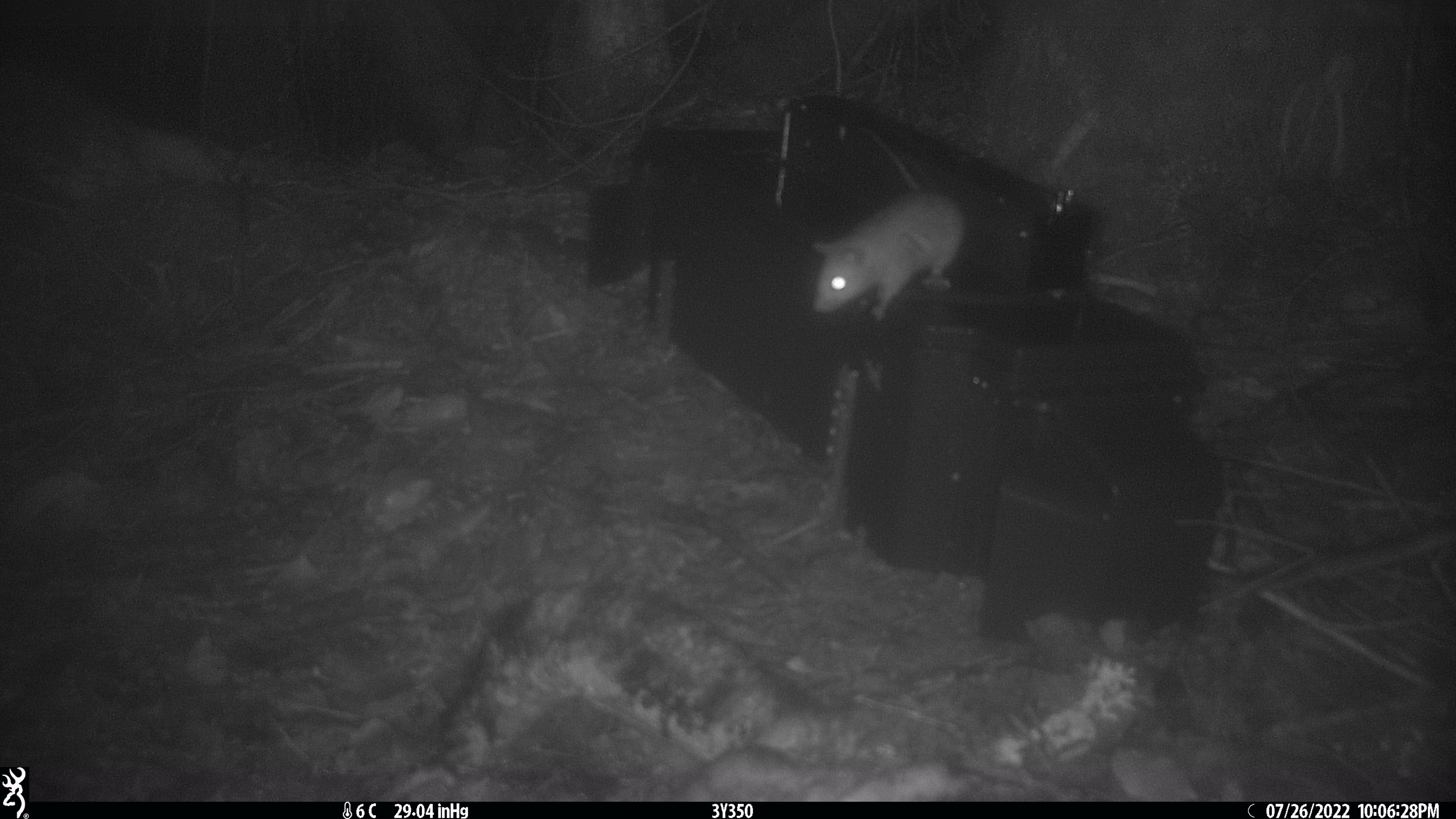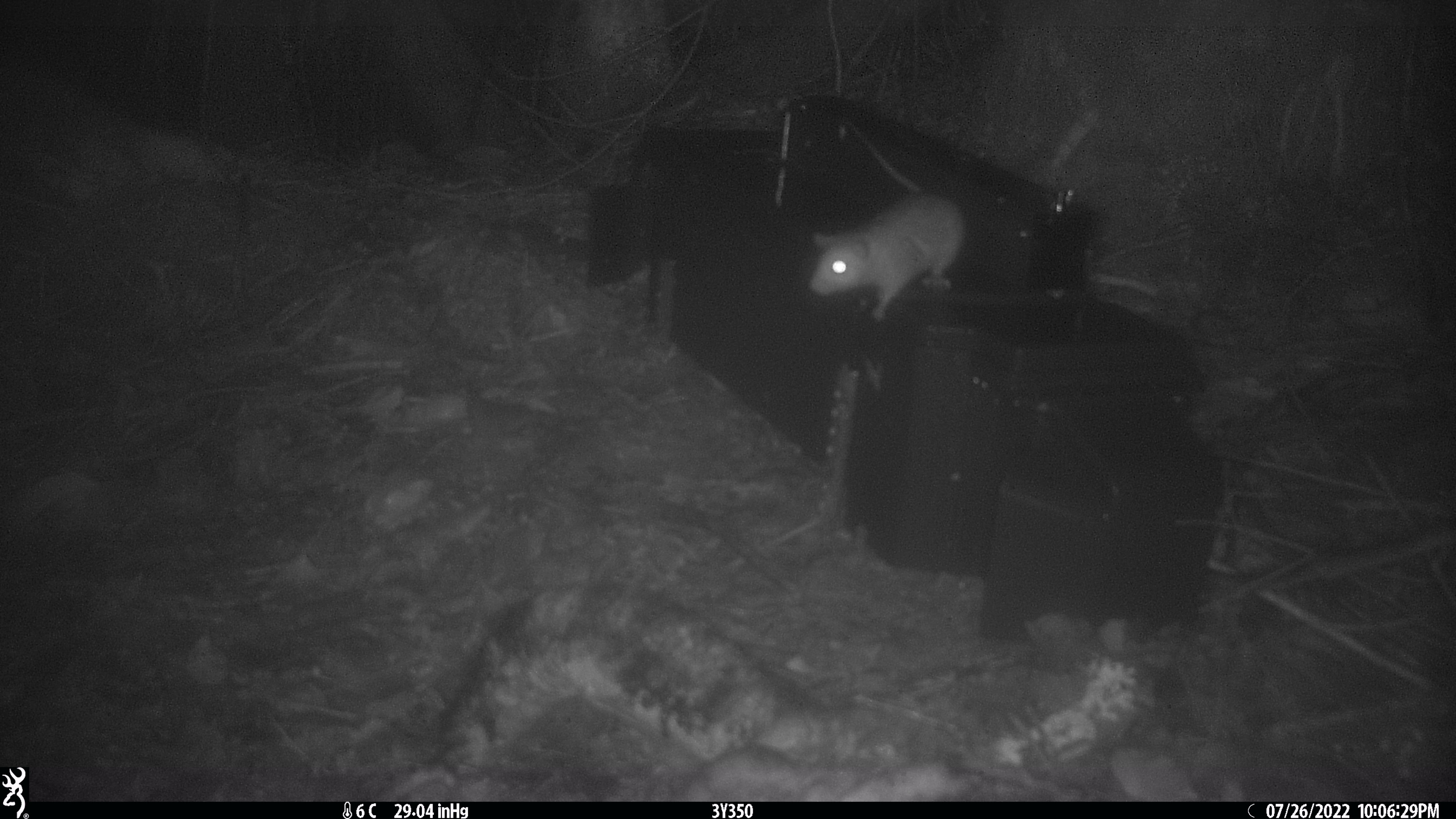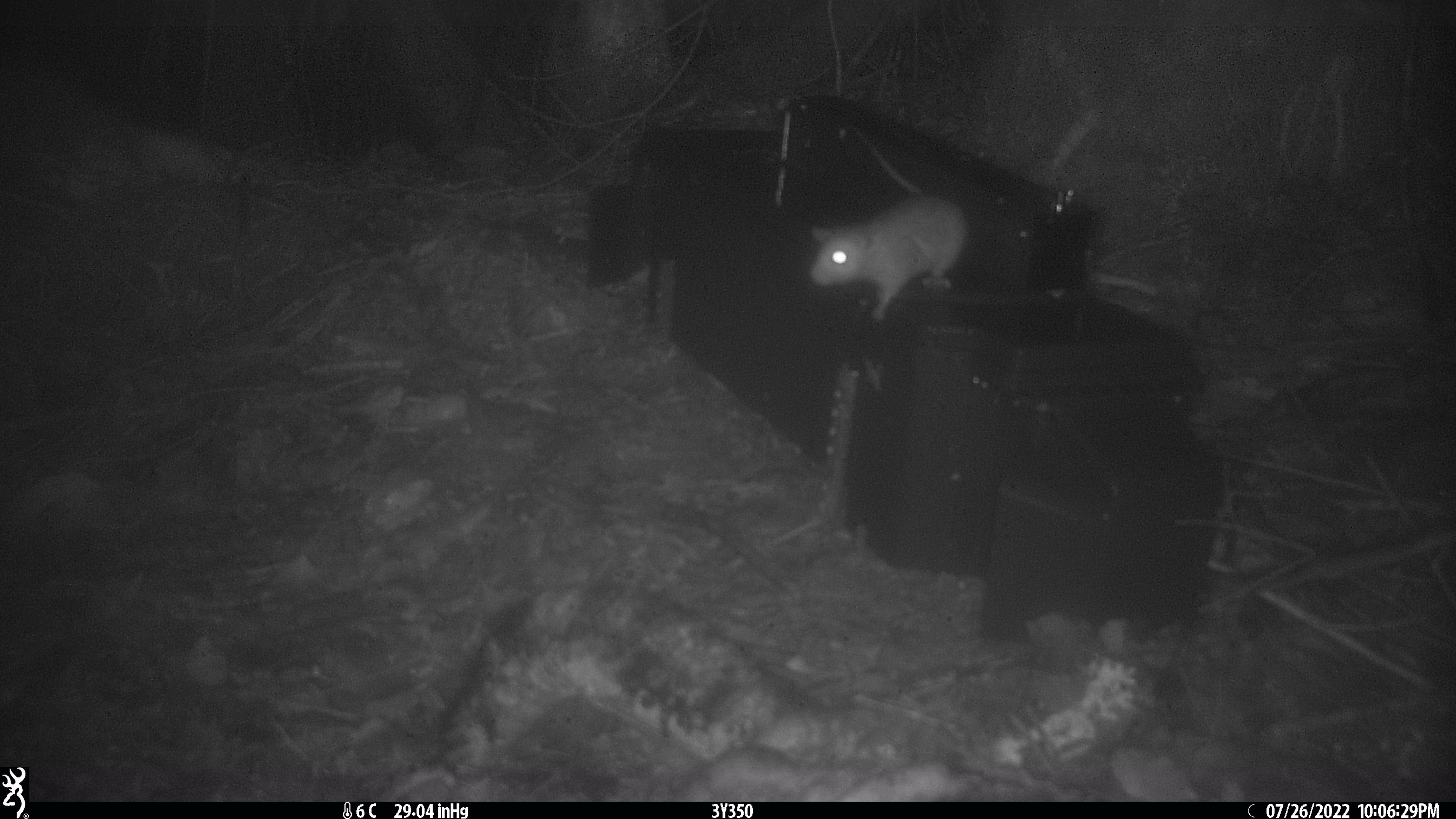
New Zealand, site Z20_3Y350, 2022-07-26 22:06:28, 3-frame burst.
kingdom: Animalia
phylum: Chordata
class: Mammalia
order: Rodentia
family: Muridae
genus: Rattus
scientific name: Rattus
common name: rat